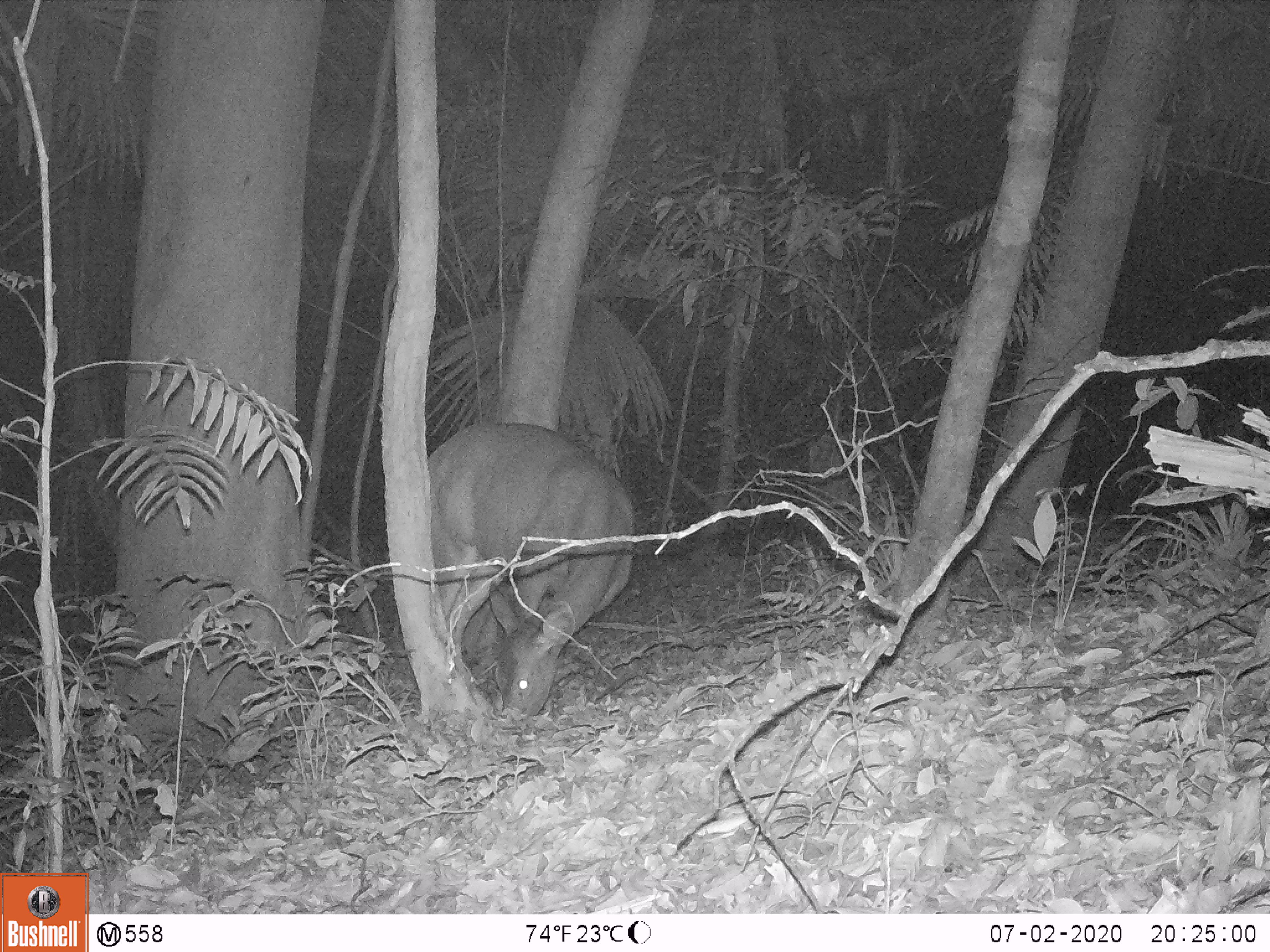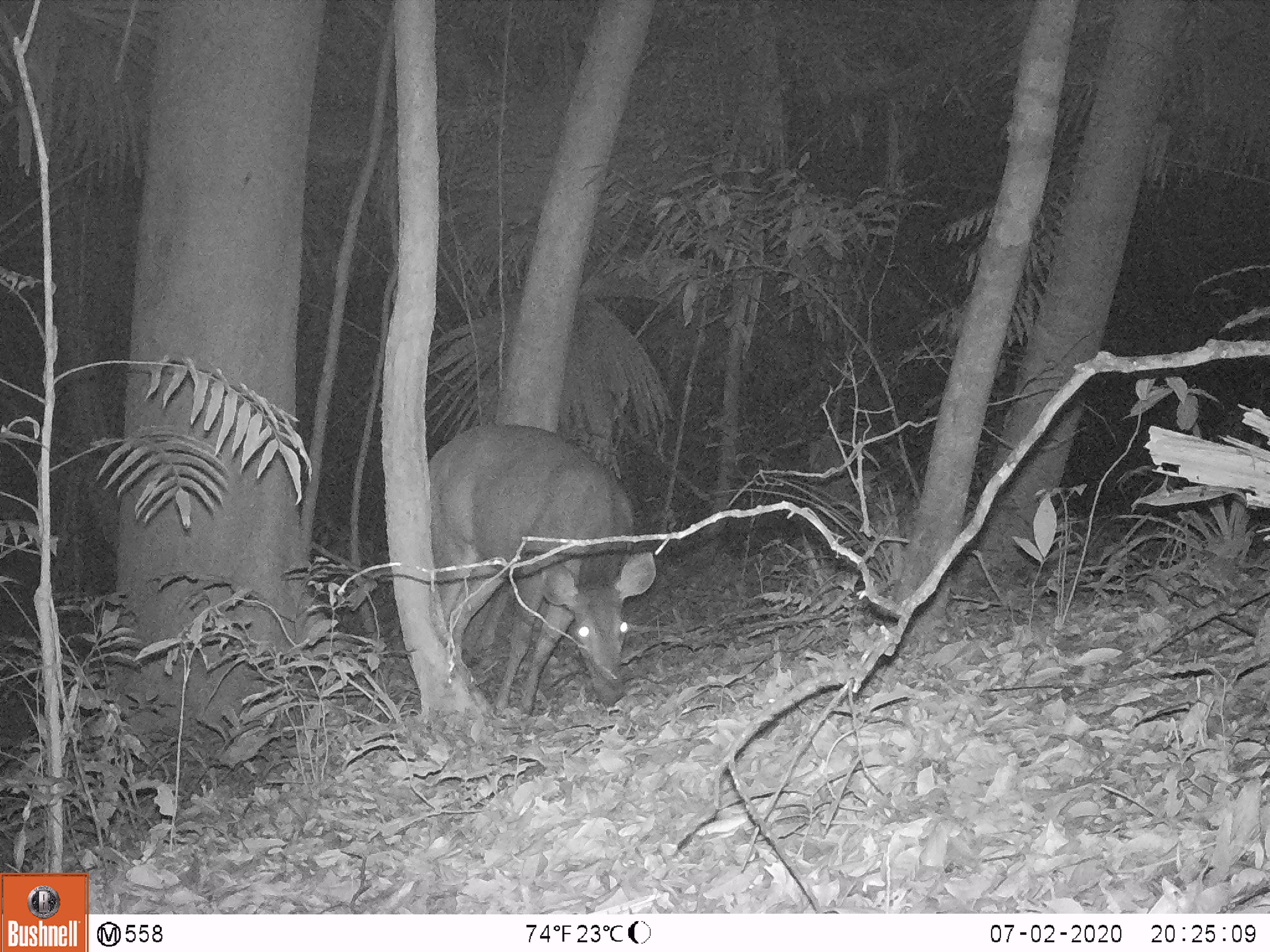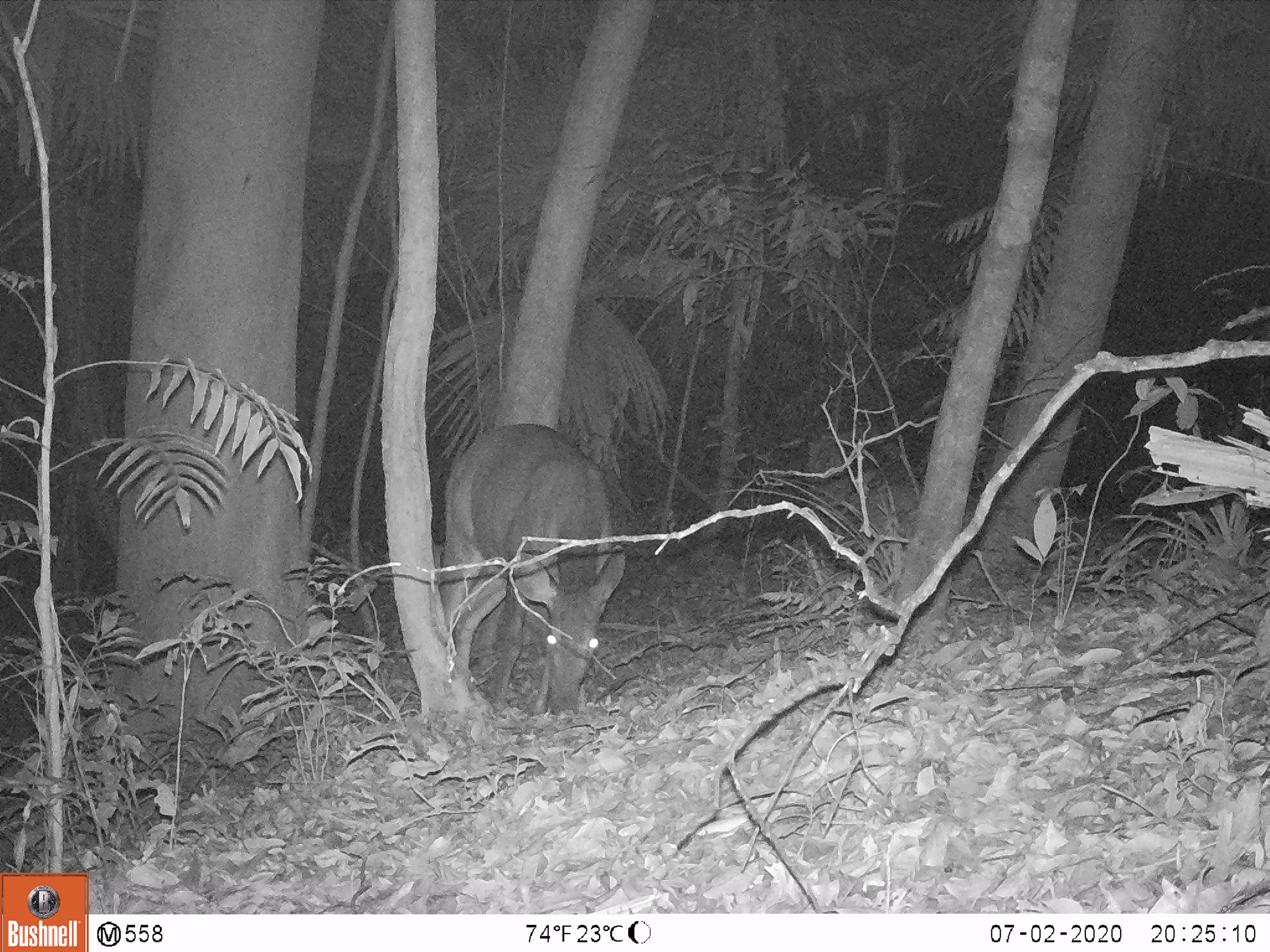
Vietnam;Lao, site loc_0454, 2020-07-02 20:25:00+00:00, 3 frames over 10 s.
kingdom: Animalia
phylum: Chordata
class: Mammalia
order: Artiodactyla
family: Cervidae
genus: Rusa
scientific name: Rusa unicolor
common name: sambar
Sambar (Rusa unicolor). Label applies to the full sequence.